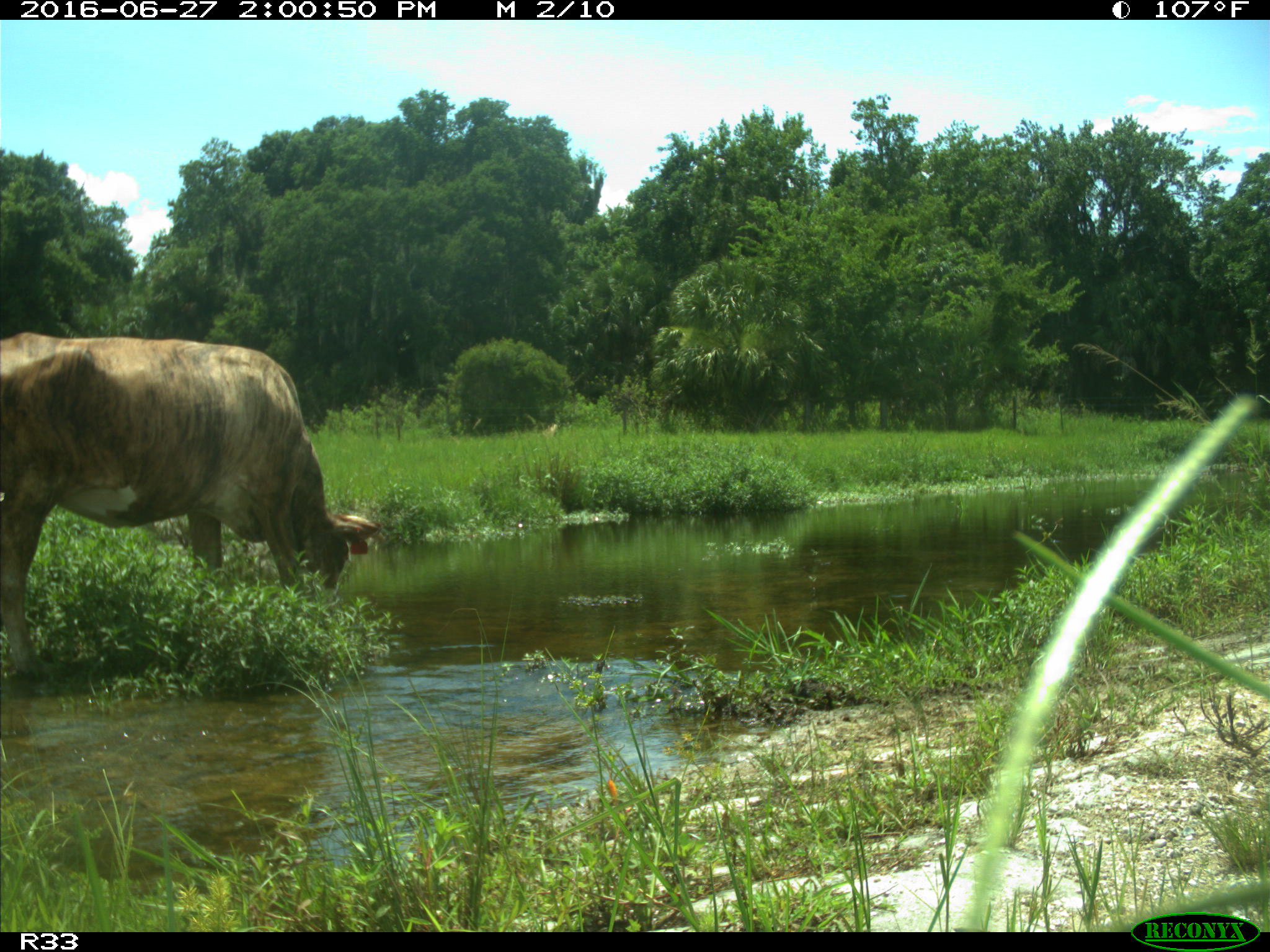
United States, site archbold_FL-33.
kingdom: Animalia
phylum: Chordata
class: Mammalia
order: Artiodactyla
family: Bovidae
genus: Bos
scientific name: Bos taurus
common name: domestic cow